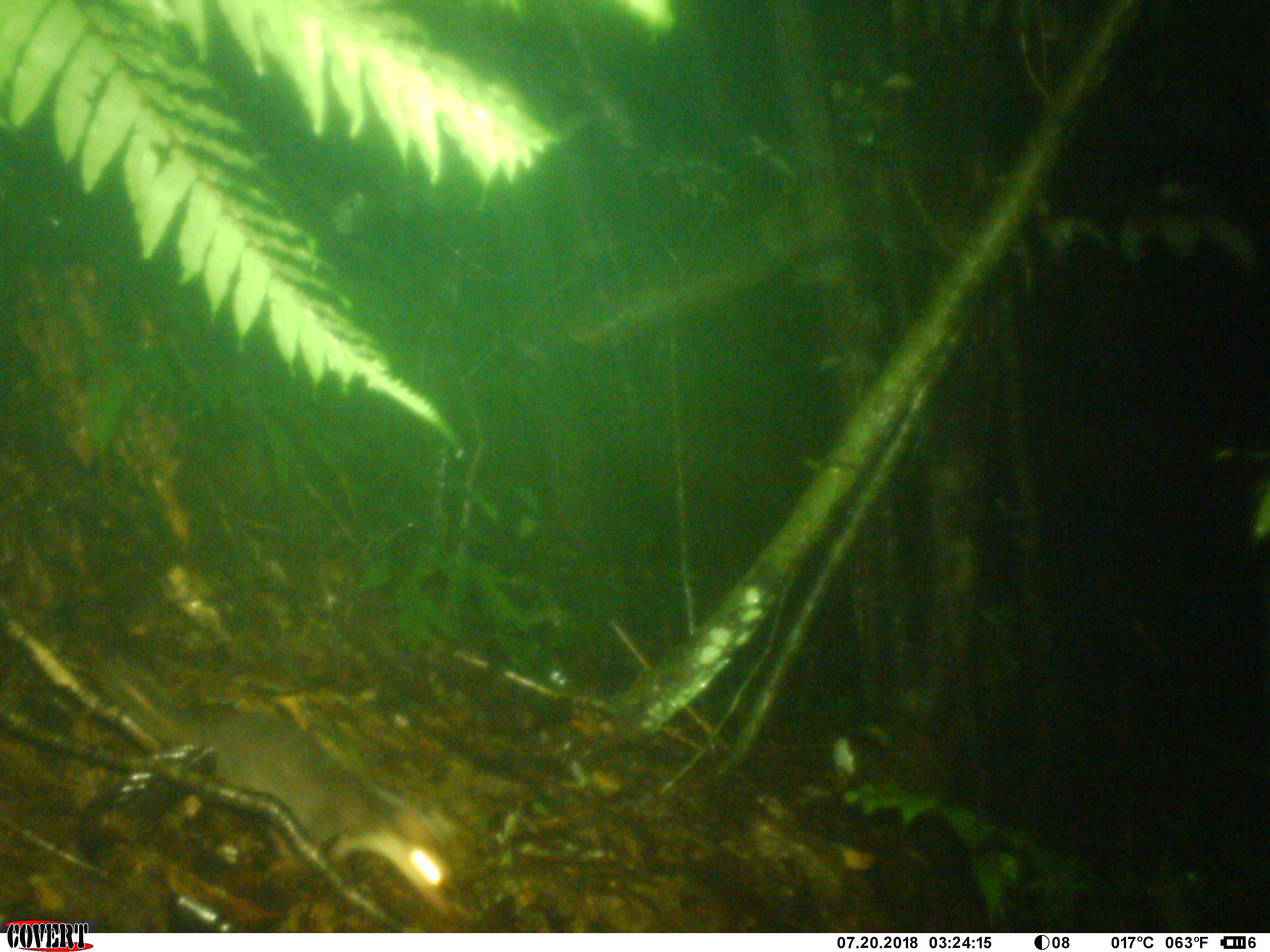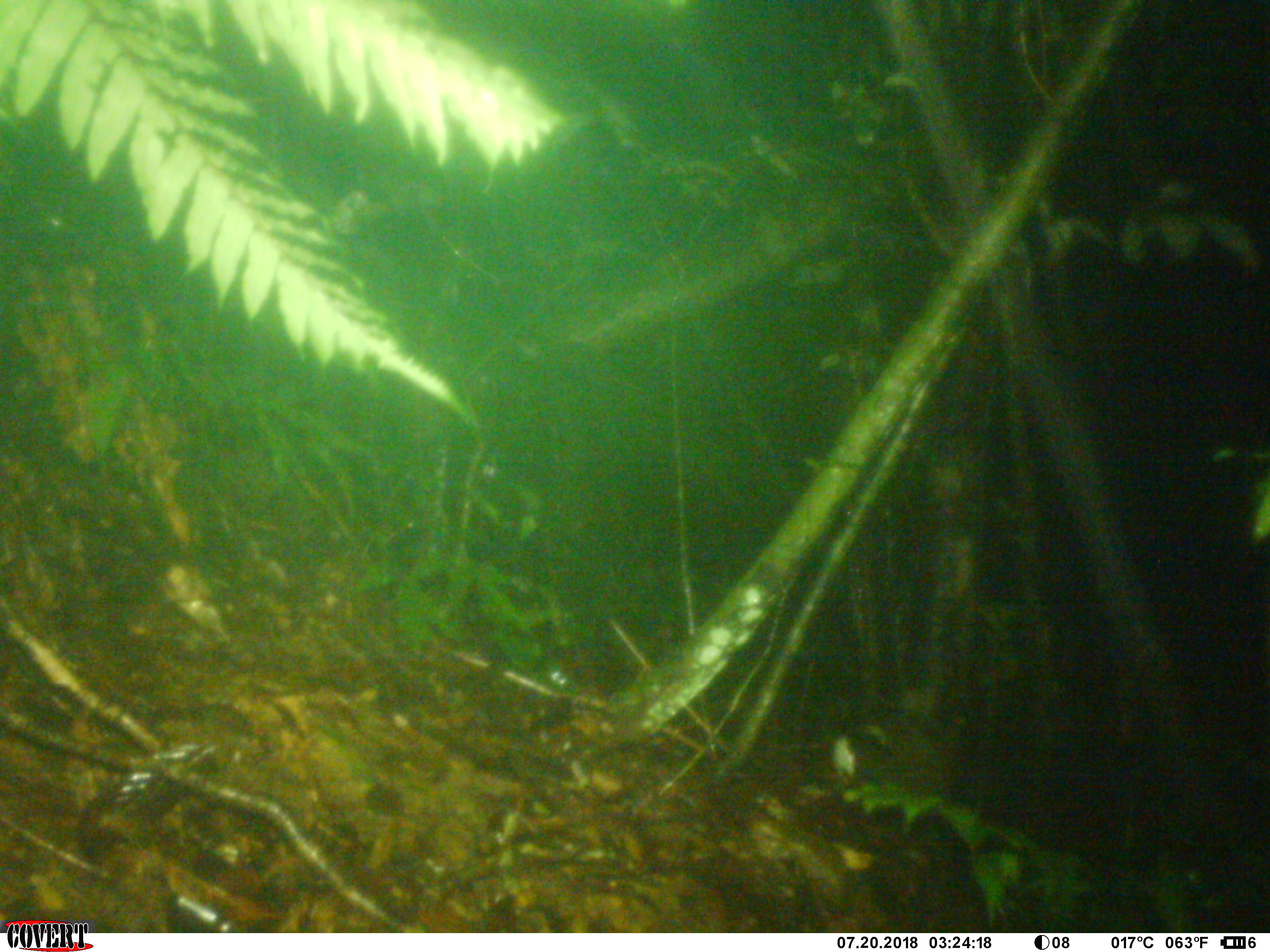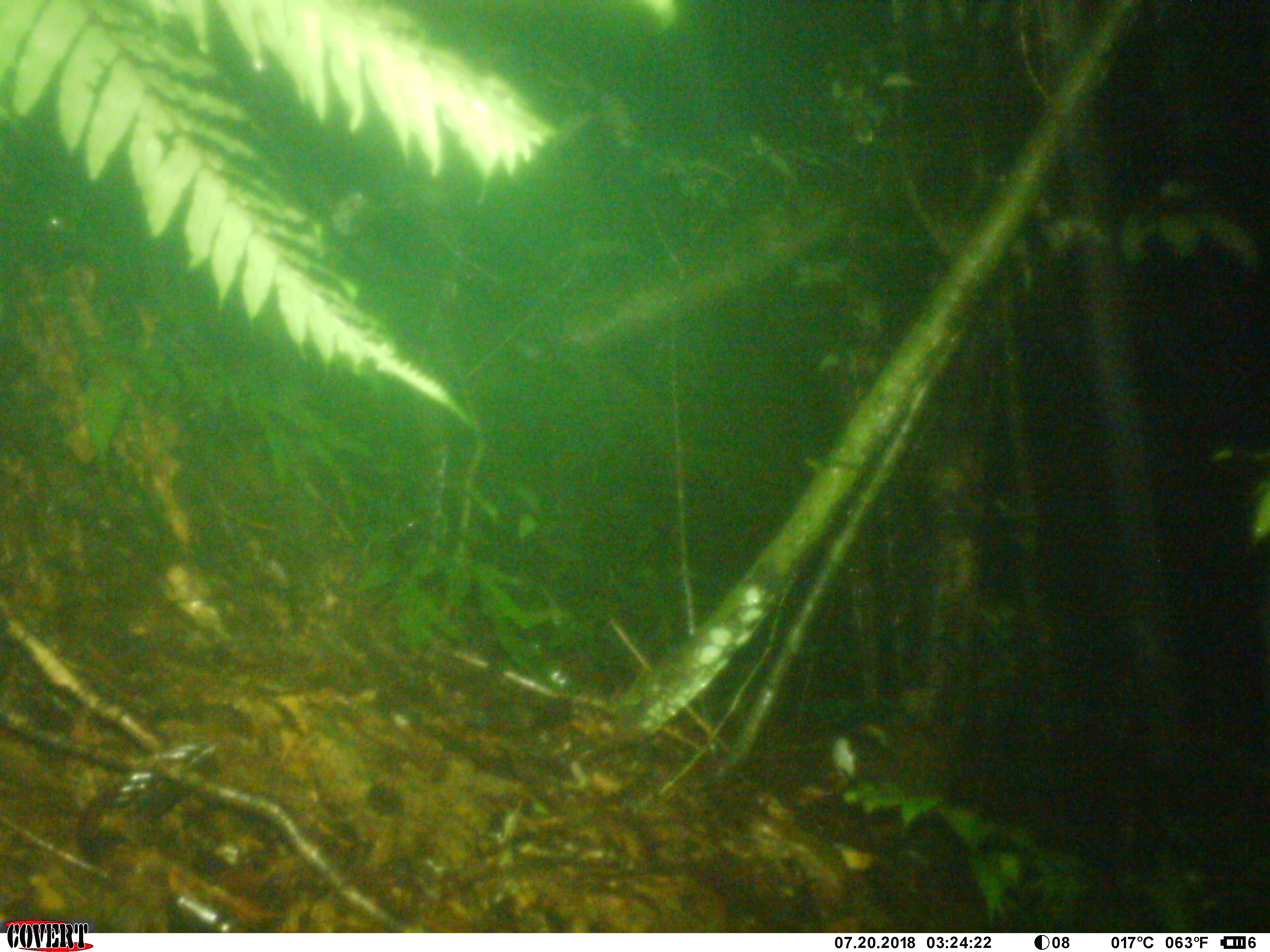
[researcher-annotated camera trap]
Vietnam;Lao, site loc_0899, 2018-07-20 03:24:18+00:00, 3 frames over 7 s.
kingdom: Animalia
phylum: Chordata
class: Mammalia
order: Carnivora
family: Mustelidae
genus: Melogale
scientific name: Melogale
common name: ferret badger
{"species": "ferret badger (Melogale)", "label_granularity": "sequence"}